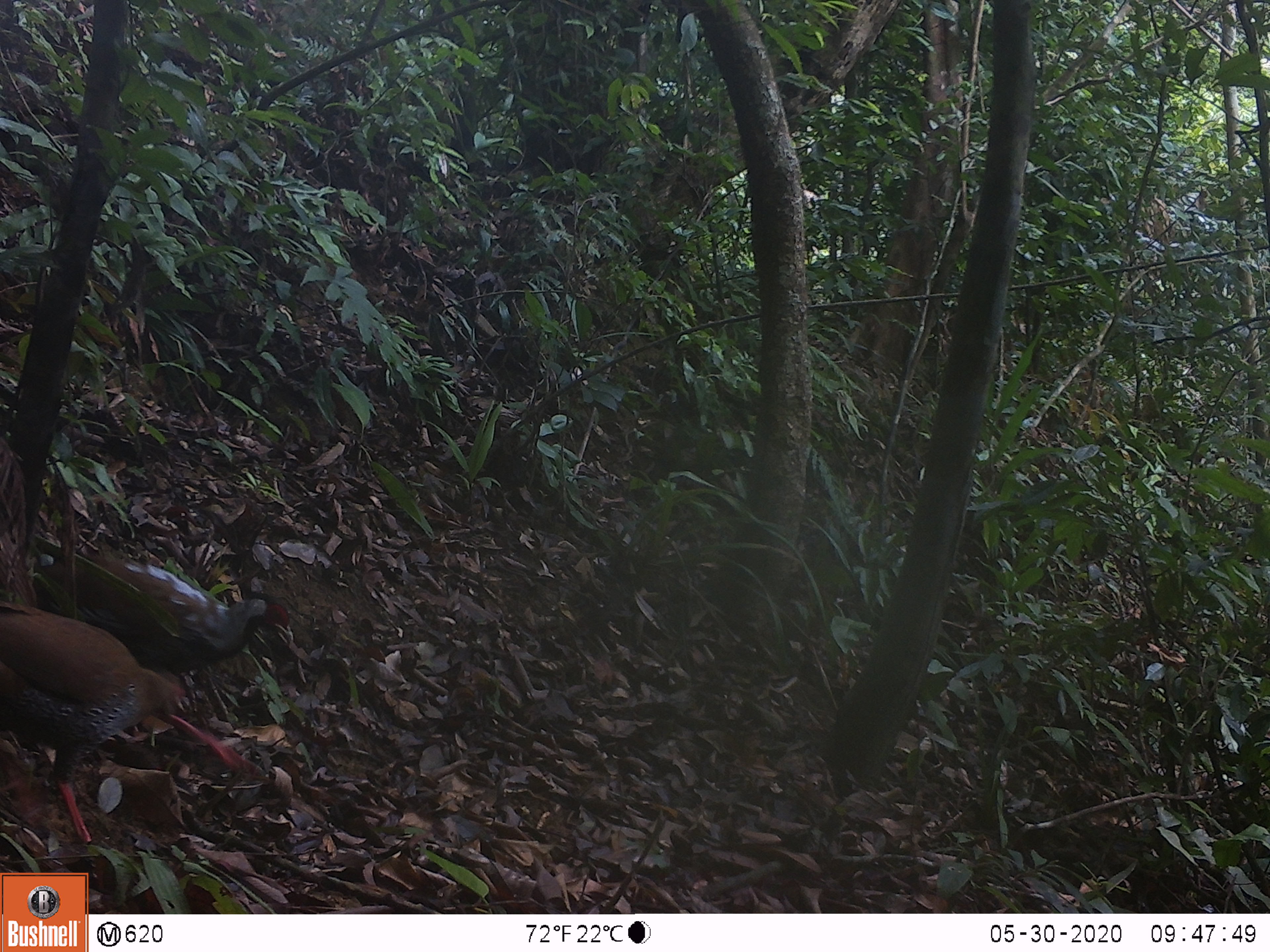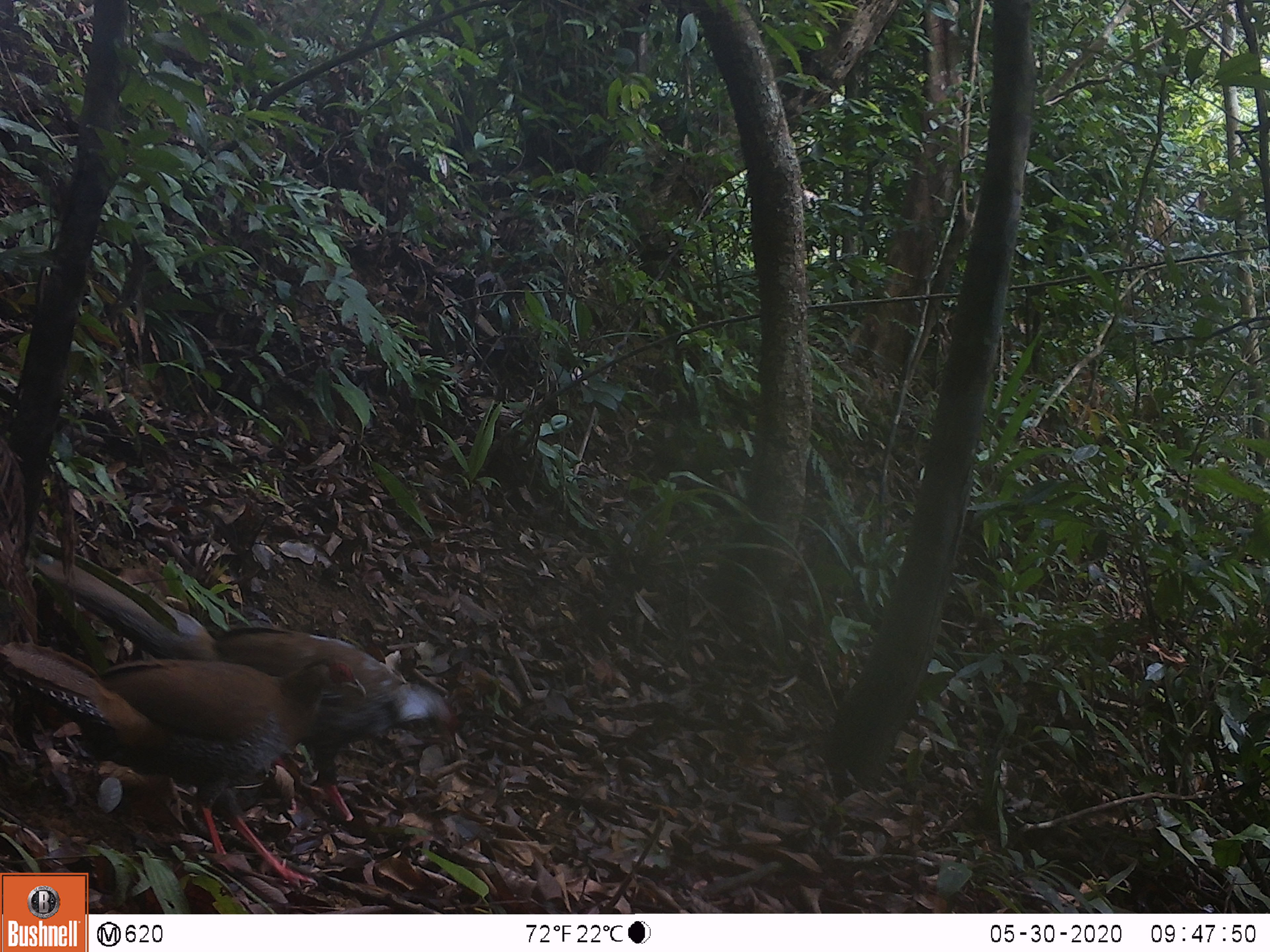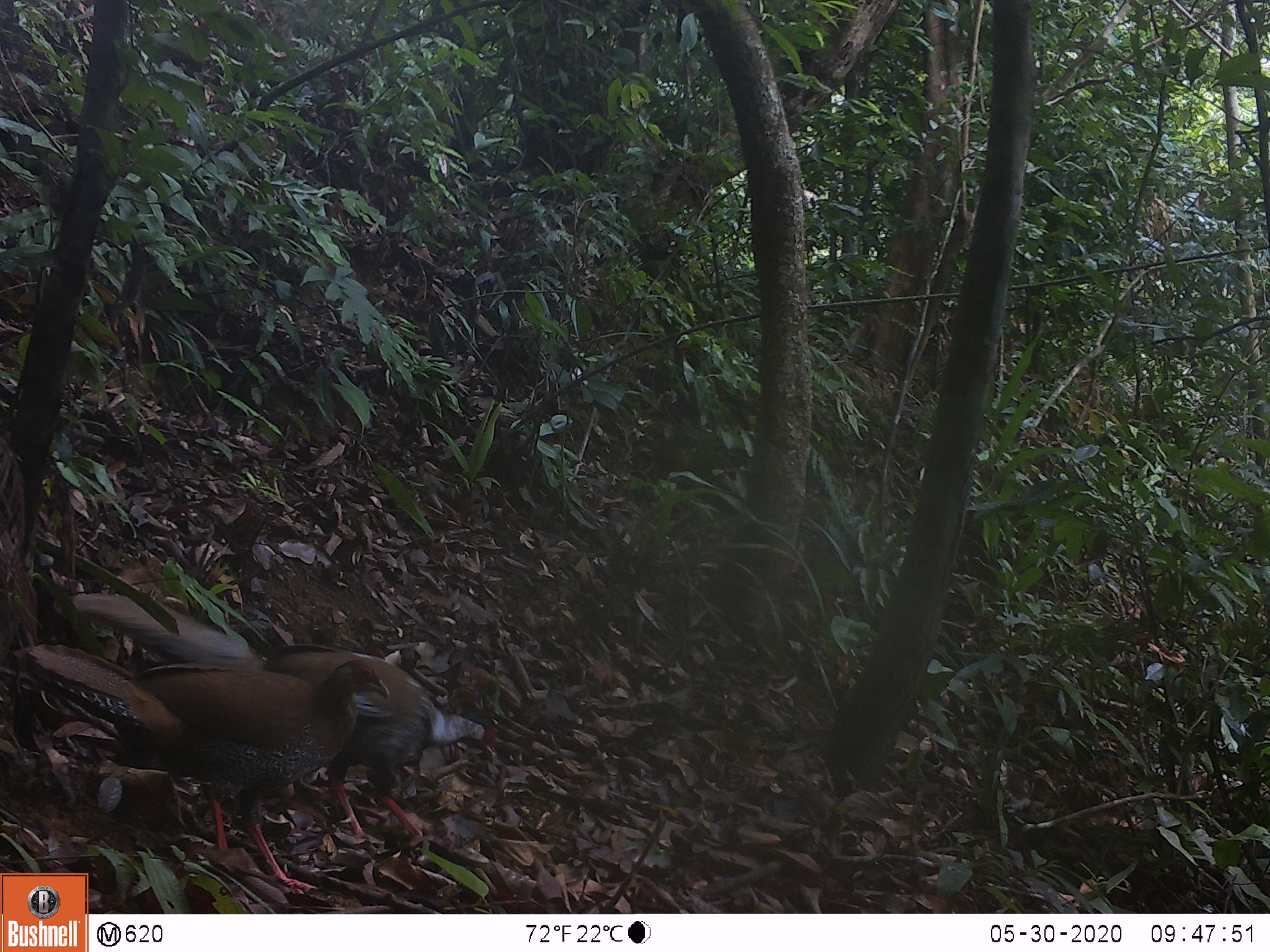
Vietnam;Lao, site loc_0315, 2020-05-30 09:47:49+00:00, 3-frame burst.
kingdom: Animalia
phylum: Chordata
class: Aves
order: Galliformes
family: Phasianidae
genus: Lophura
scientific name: Lophura nycthemera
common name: silver pheasant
Silver pheasant (Lophura nycthemera). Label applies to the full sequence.